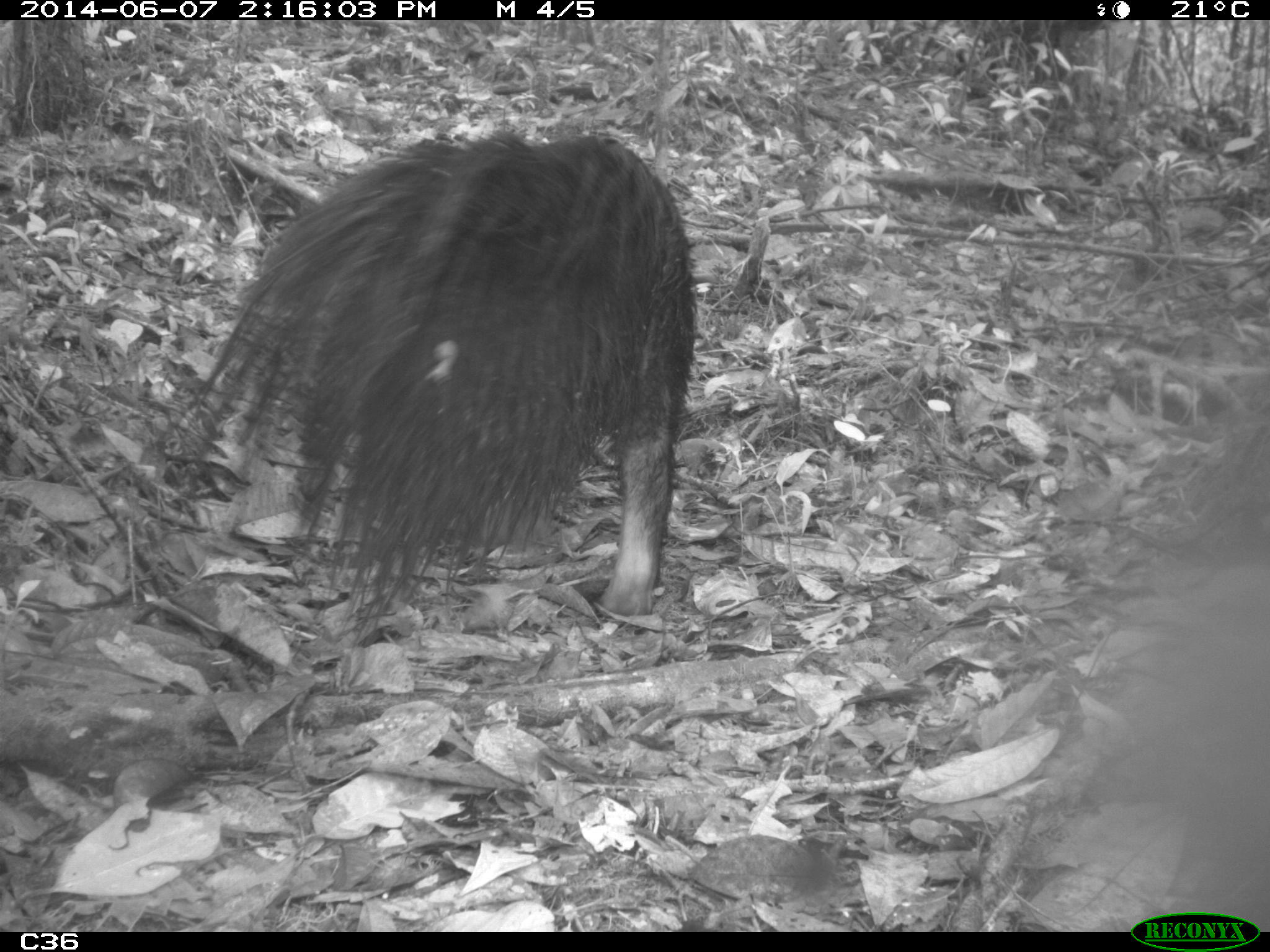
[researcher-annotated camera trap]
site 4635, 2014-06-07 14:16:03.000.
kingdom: Animalia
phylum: Chordata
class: Mammalia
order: Pilosa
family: Myrmecophagidae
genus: Myrmecophaga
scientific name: Myrmecophaga tridactyla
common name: giant anteater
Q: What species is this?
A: Myrmecophaga tridactyla (giant anteater).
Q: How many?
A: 1.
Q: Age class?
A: Adult.